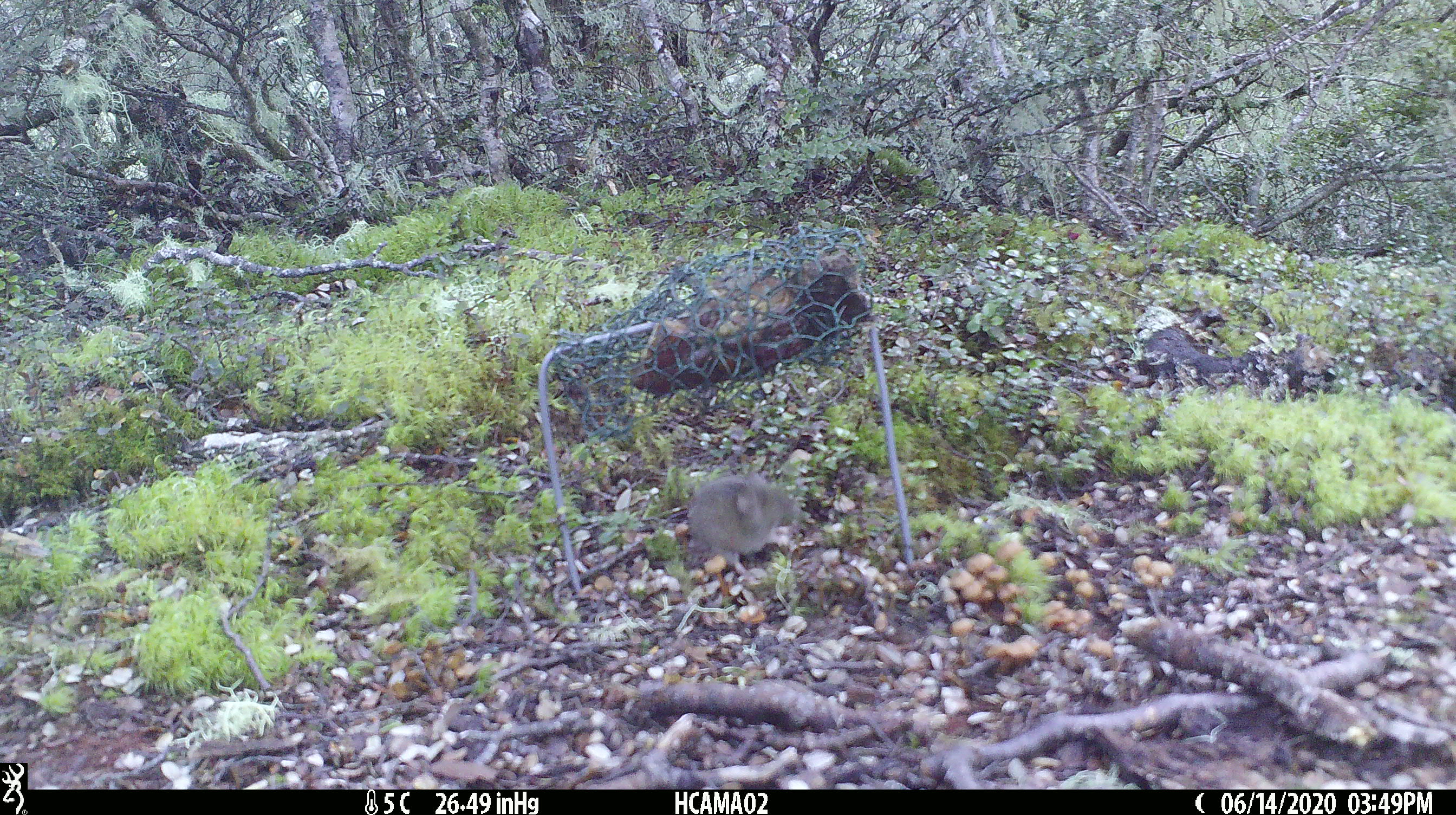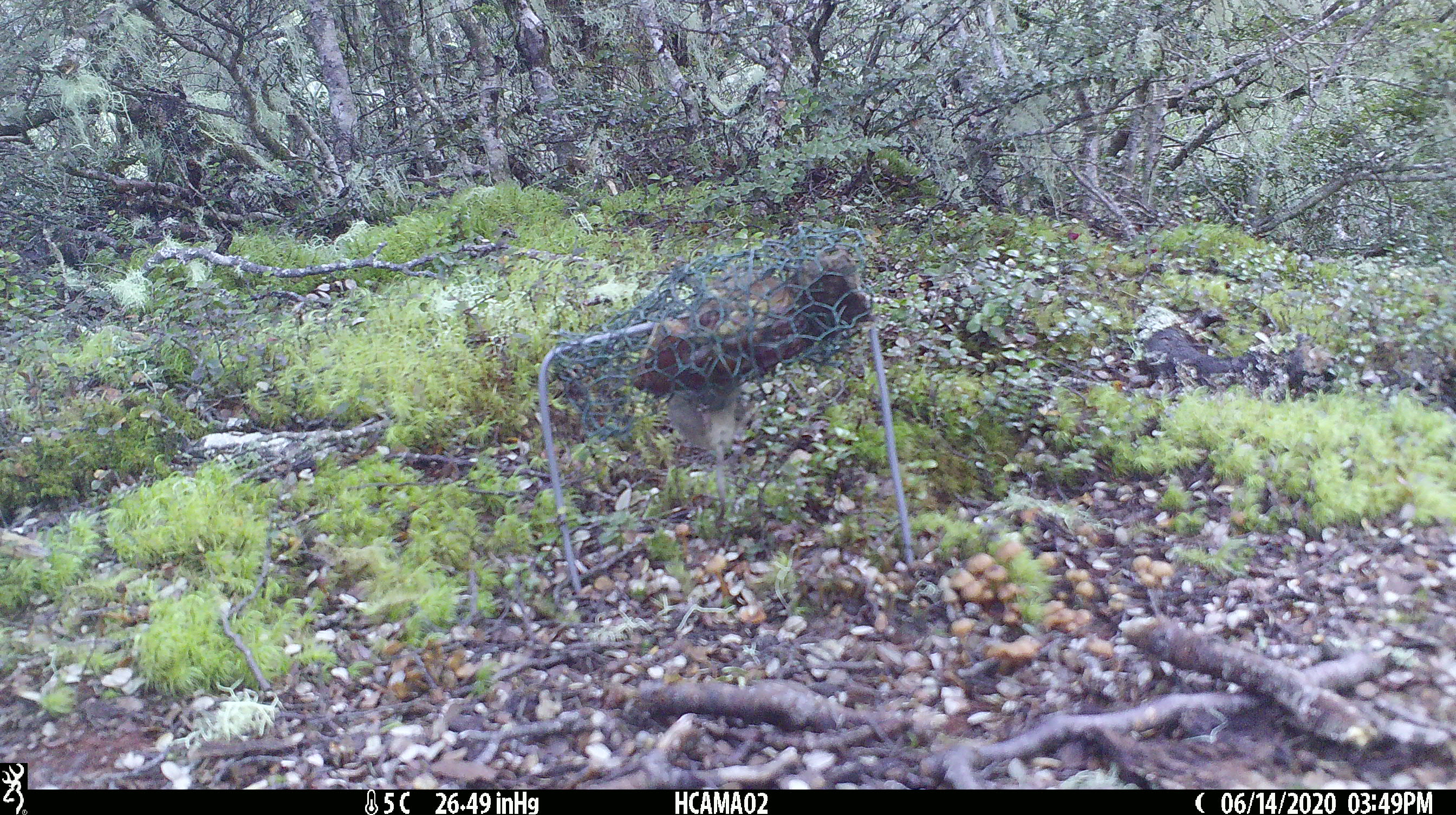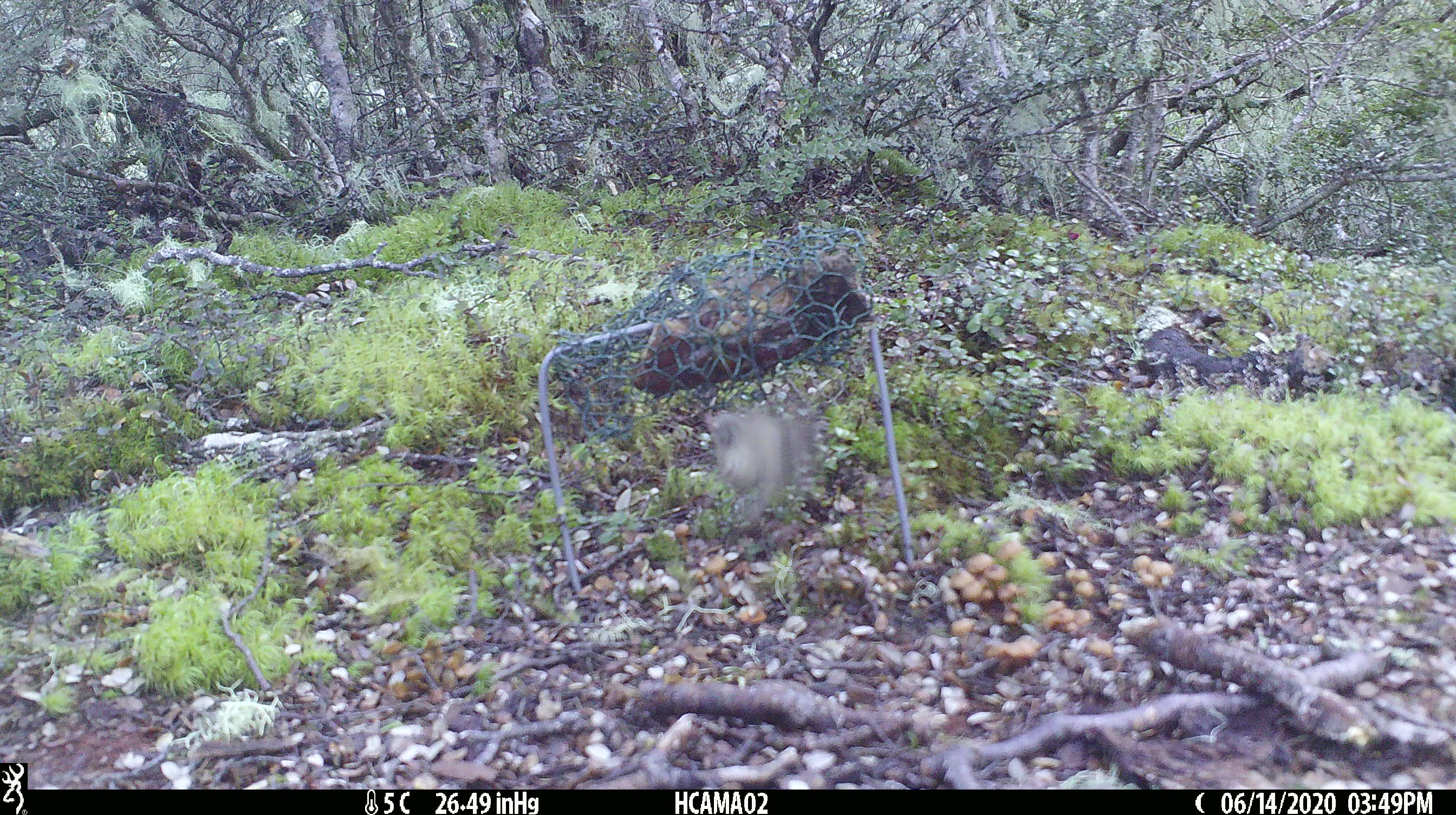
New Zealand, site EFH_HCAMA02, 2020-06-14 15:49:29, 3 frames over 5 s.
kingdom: Animalia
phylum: Chordata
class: Mammalia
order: Rodentia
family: Muridae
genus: Mus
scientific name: Mus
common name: mouse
Mouse (Mus).